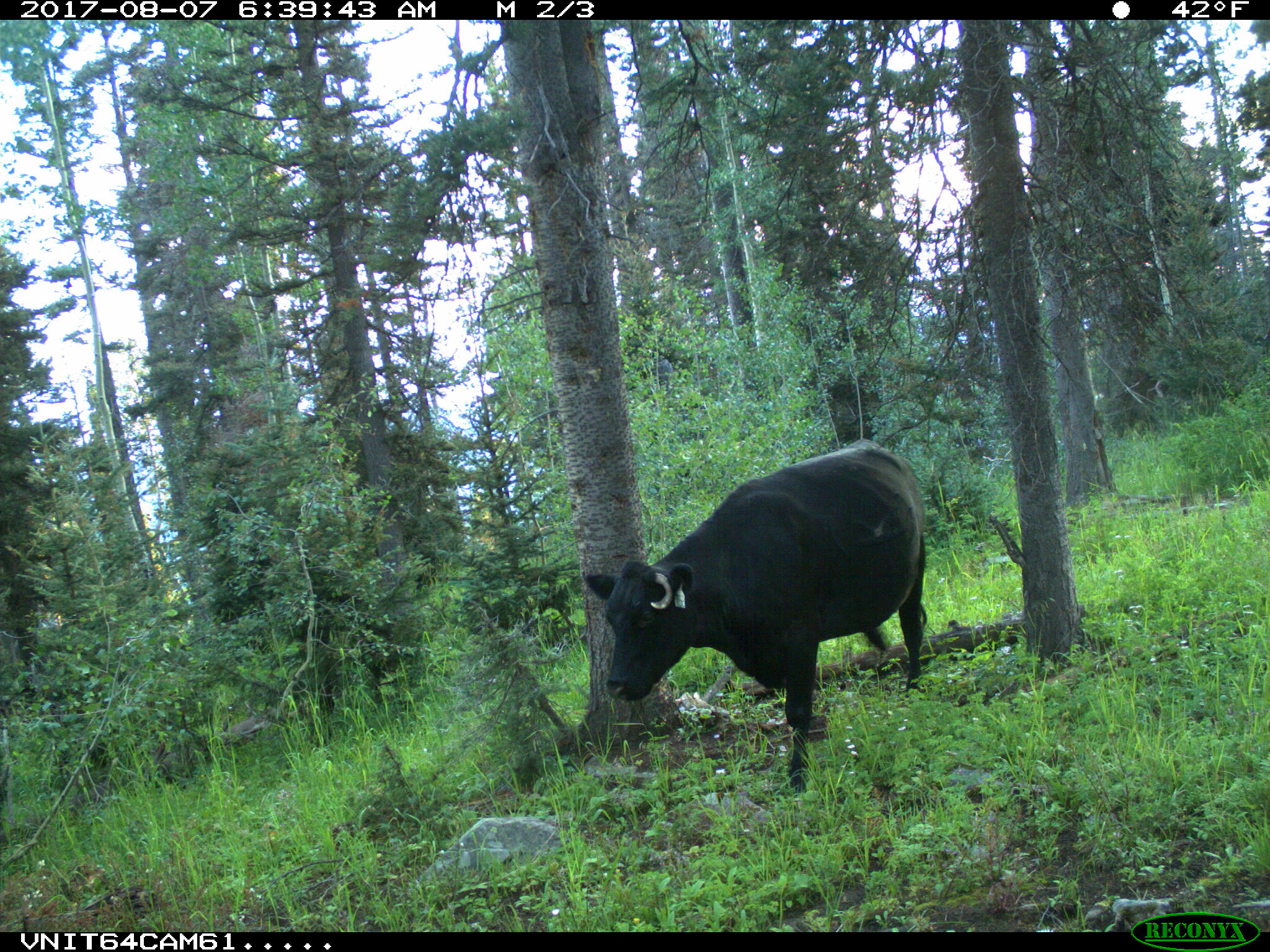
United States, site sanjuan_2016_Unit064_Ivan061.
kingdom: Animalia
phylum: Chordata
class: Mammalia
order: Artiodactyla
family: Bovidae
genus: Bos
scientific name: Bos taurus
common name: domestic cow